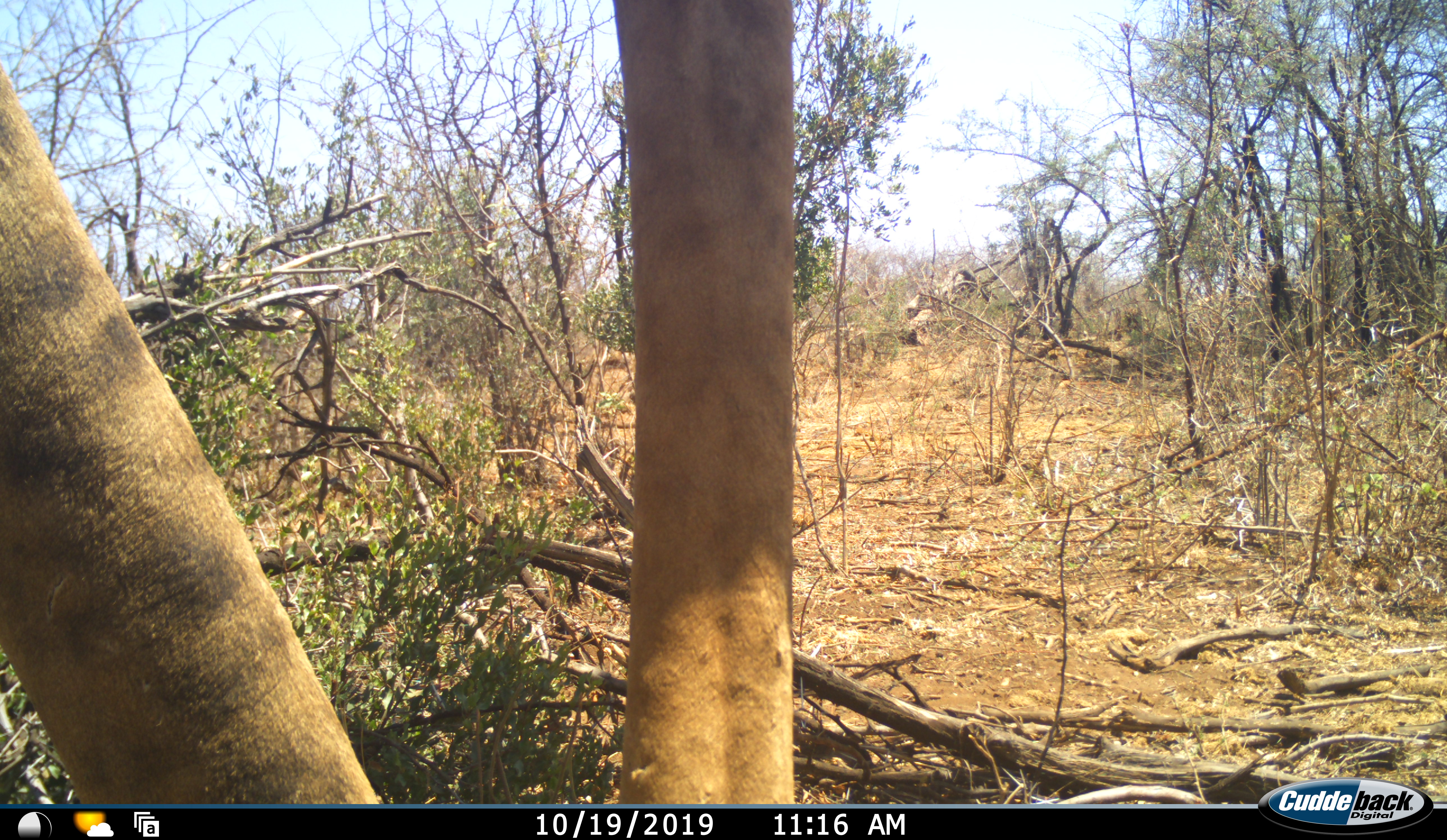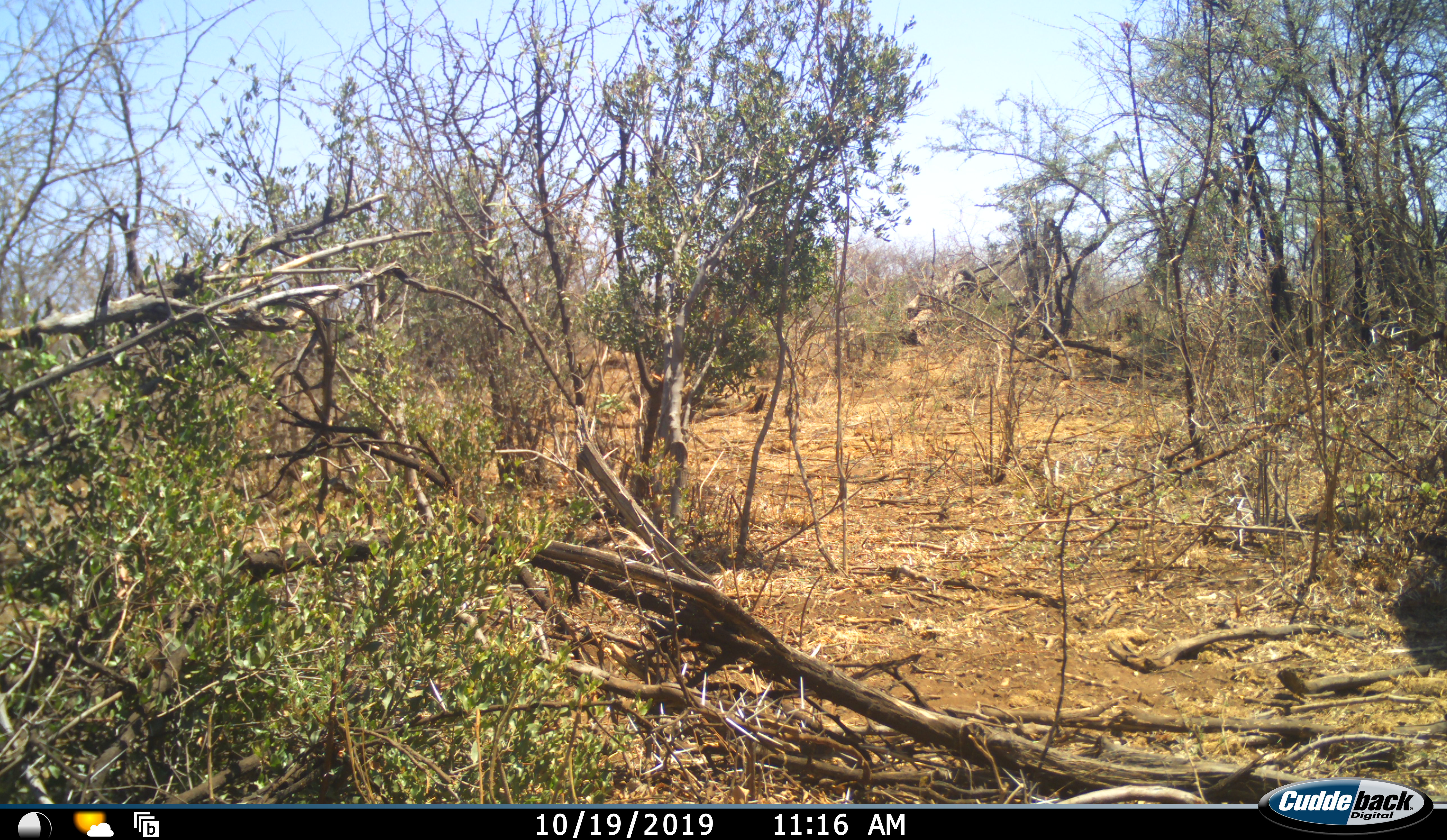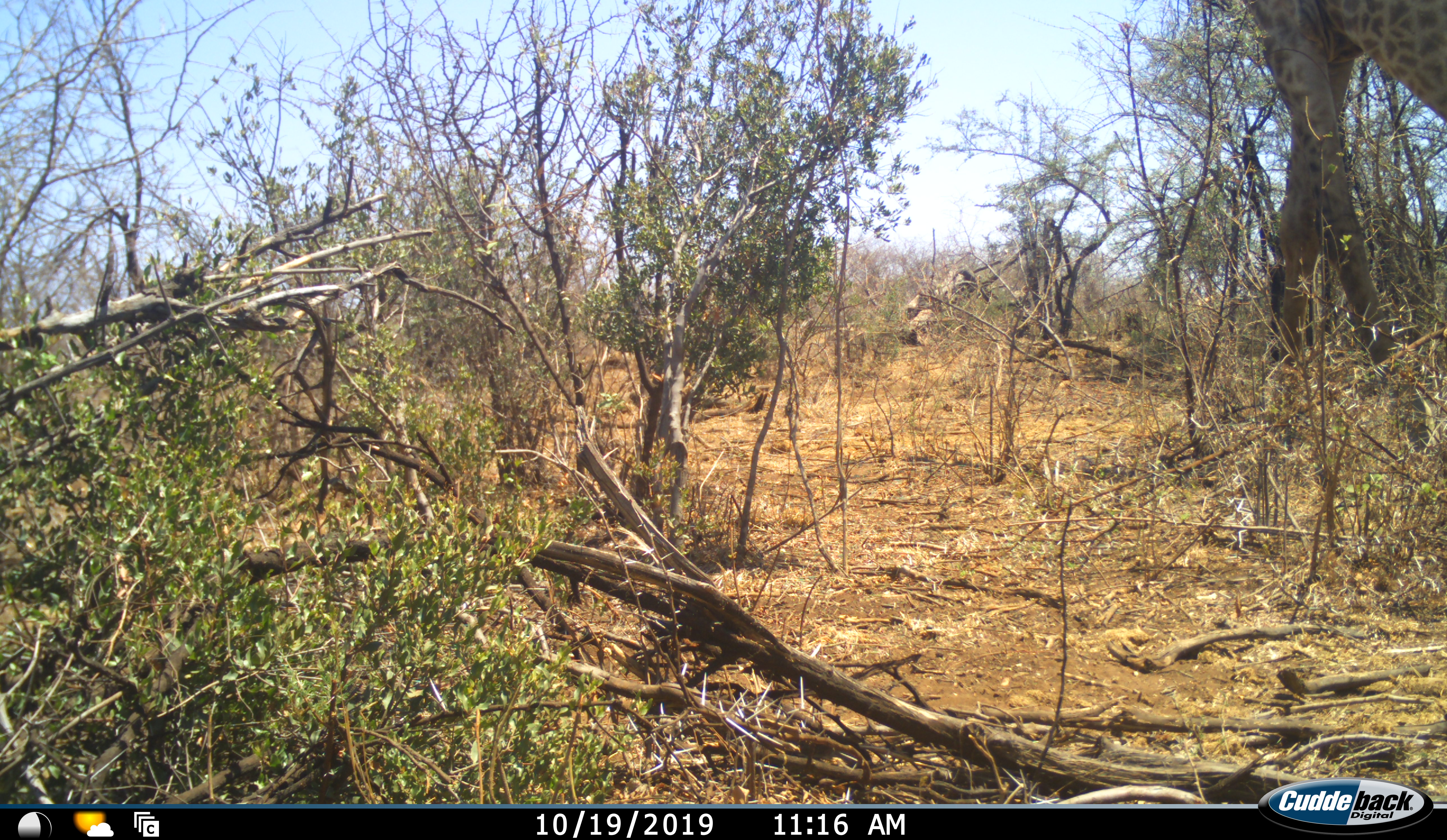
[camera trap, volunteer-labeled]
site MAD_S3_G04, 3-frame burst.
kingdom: Animalia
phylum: Chordata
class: Mammalia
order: Artiodactyla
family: Giraffidae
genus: Giraffa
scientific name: Giraffa camelopardalis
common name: giraffe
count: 1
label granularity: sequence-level